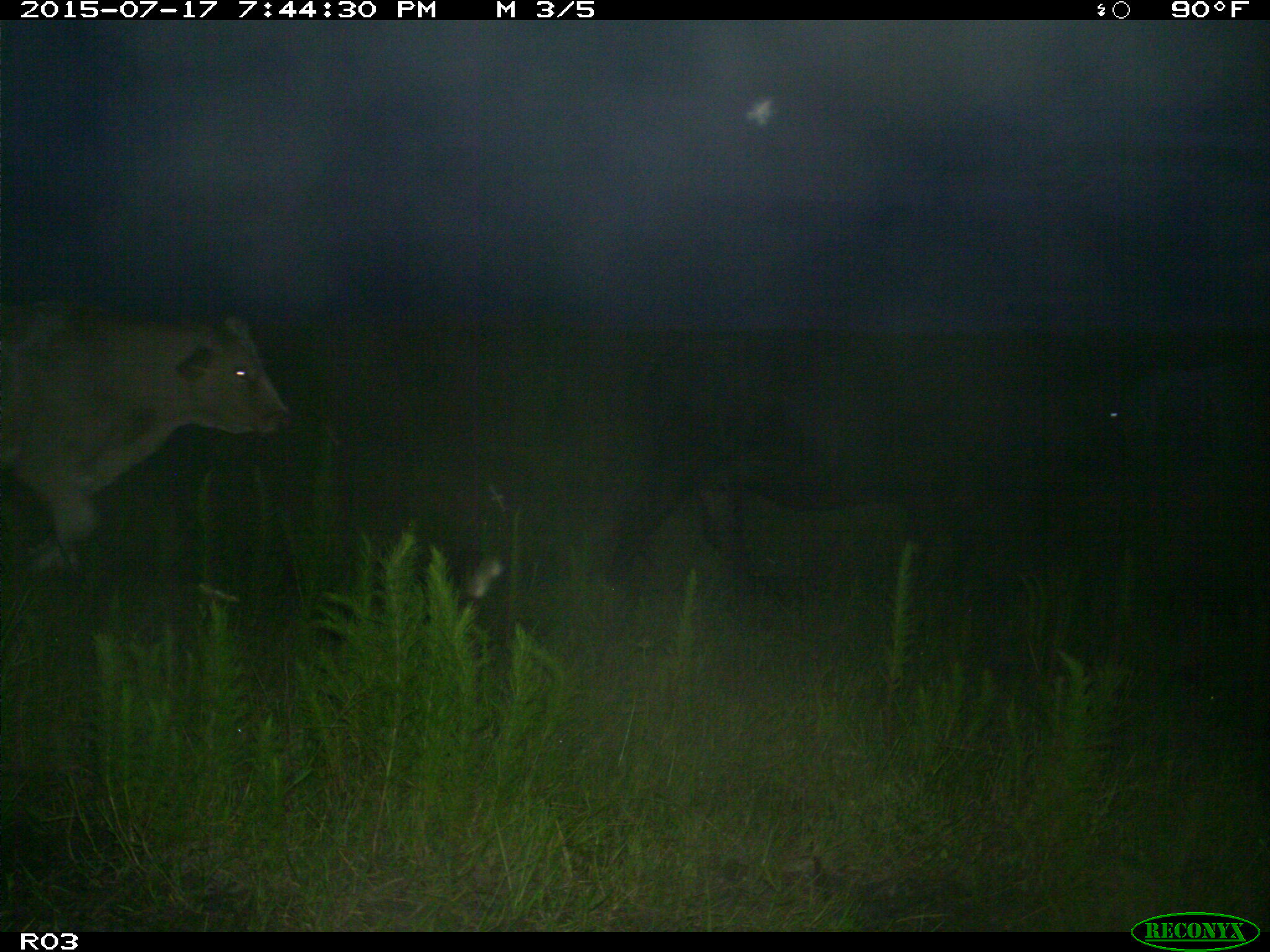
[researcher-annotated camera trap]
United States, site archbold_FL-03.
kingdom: Animalia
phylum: Chordata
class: Mammalia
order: Artiodactyla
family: Bovidae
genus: Bos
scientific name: Bos taurus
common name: domestic cow